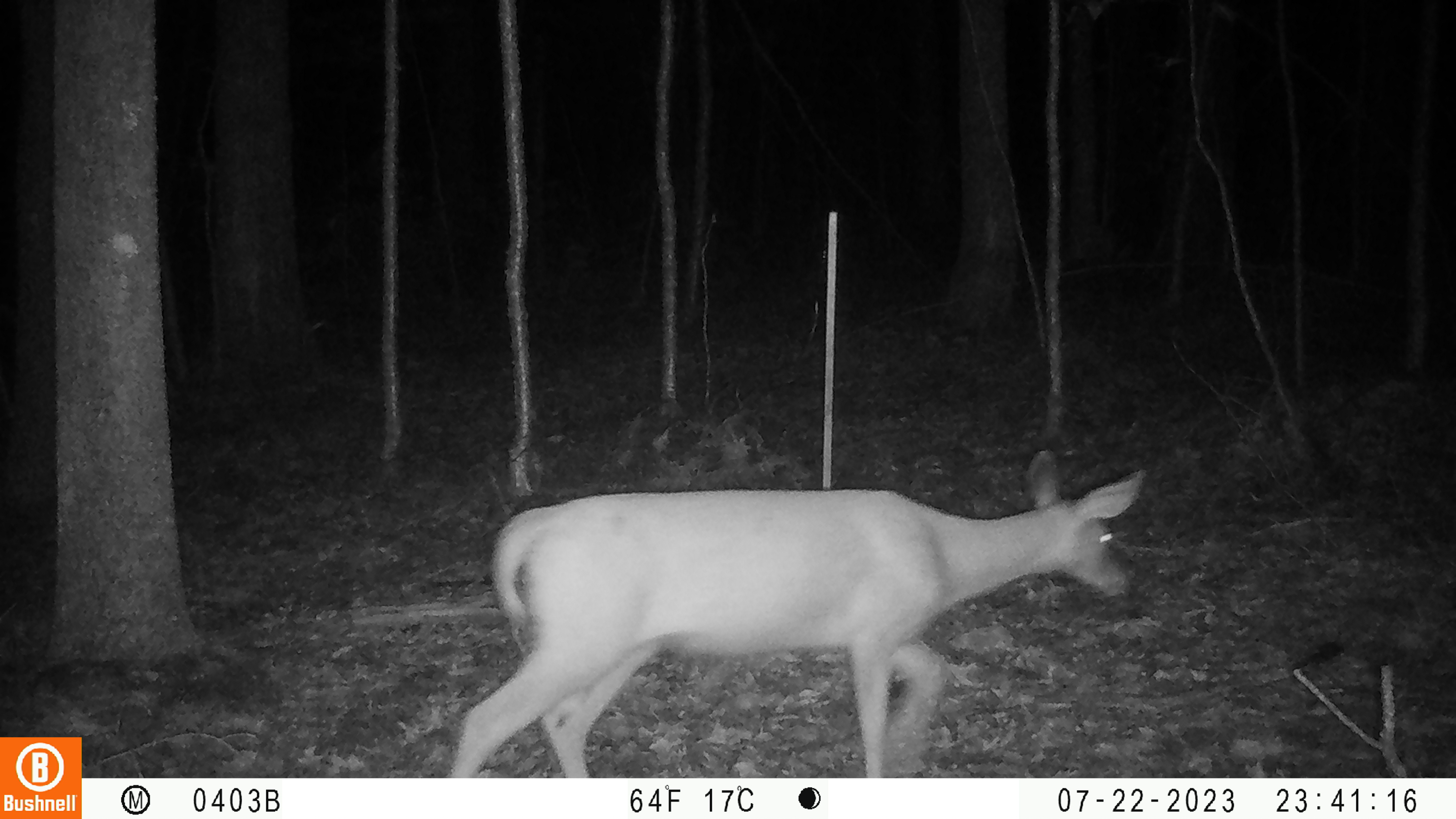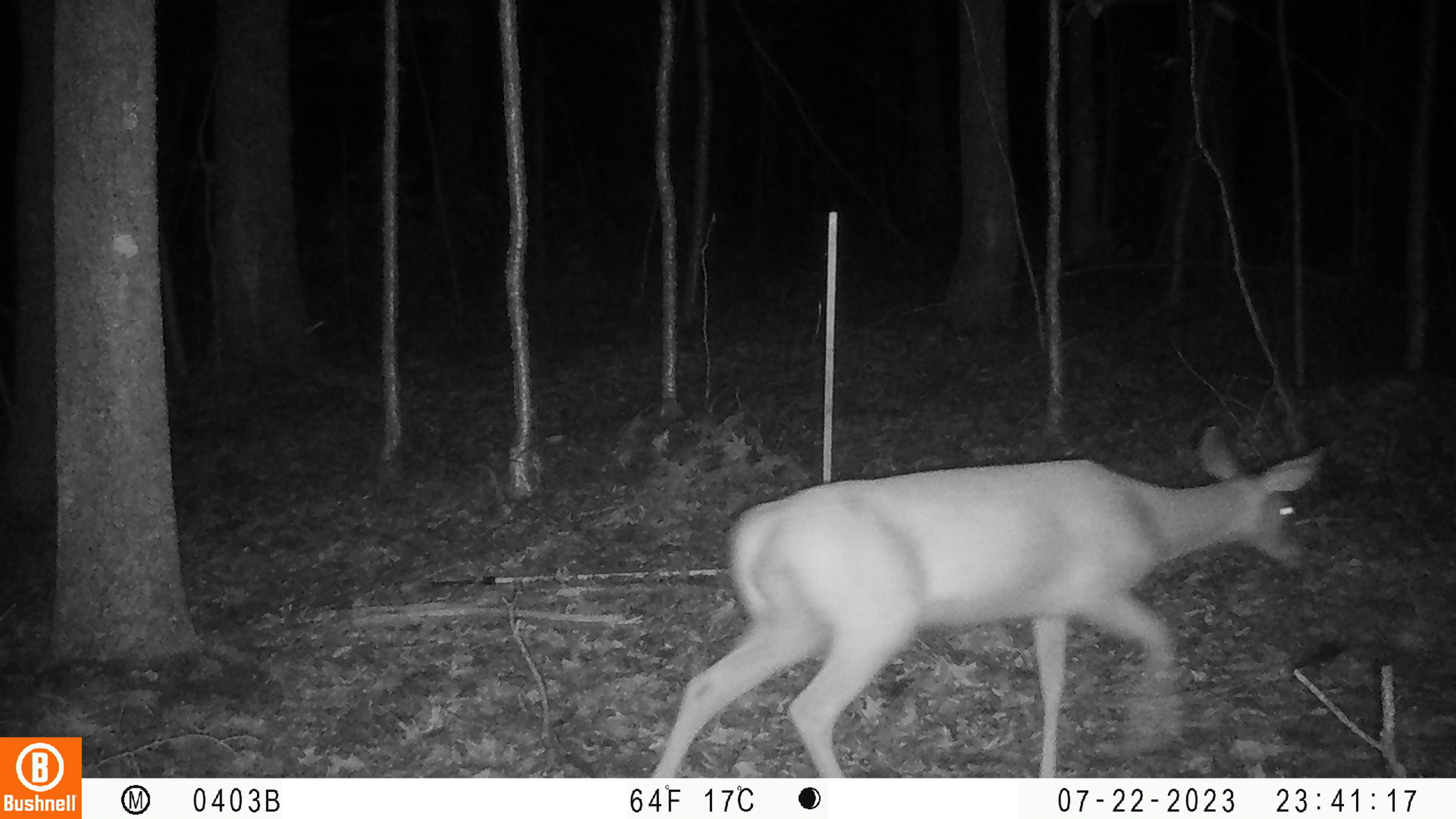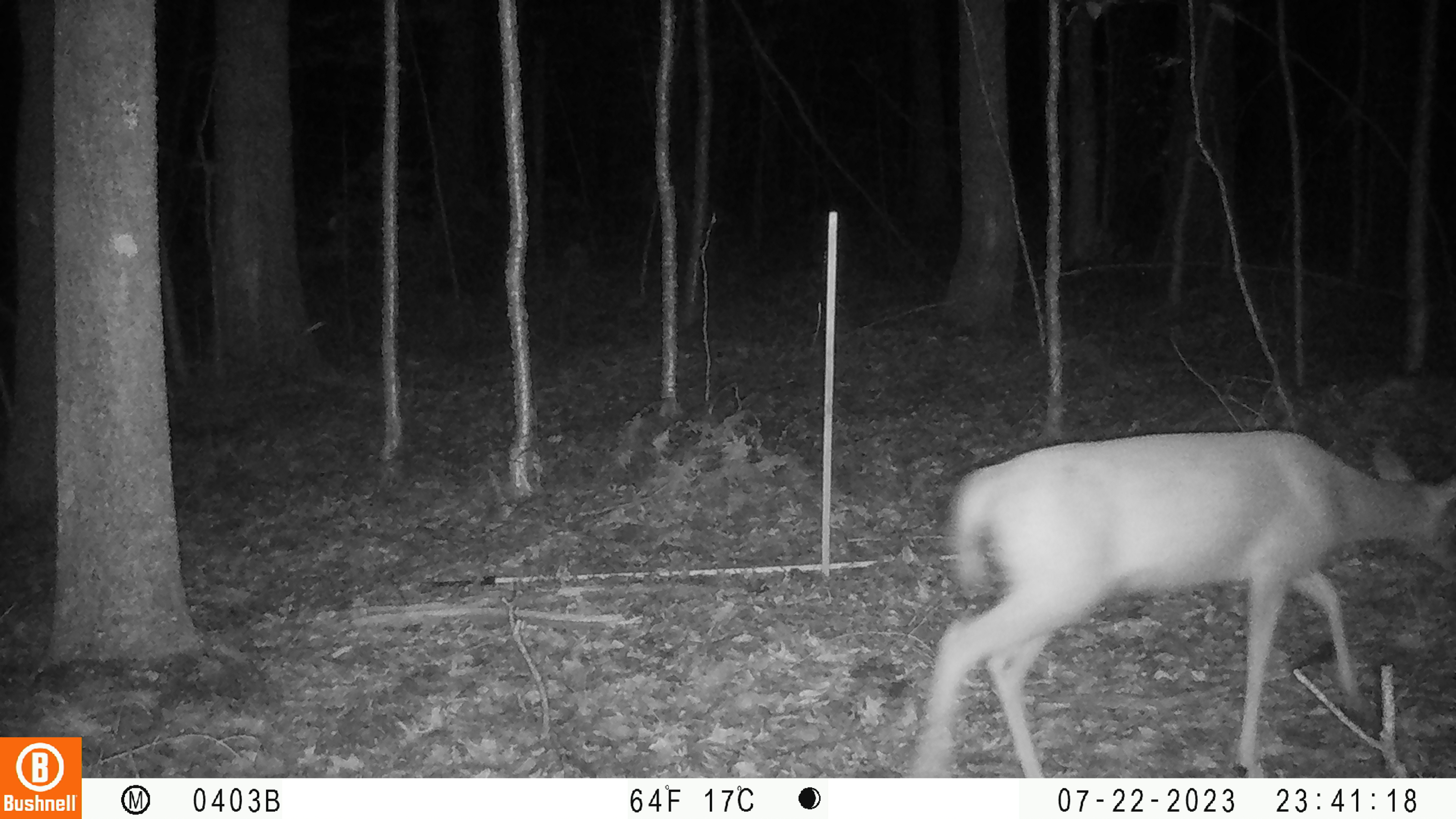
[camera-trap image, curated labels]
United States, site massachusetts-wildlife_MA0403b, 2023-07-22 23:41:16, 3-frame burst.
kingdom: Animalia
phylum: Chordata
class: Mammalia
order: Artiodactyla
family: Cervidae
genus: Odocoileus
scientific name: Odocoileus virginianus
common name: white-tailed deer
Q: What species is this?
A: White-tailed deer (Odocoileus virginianus).